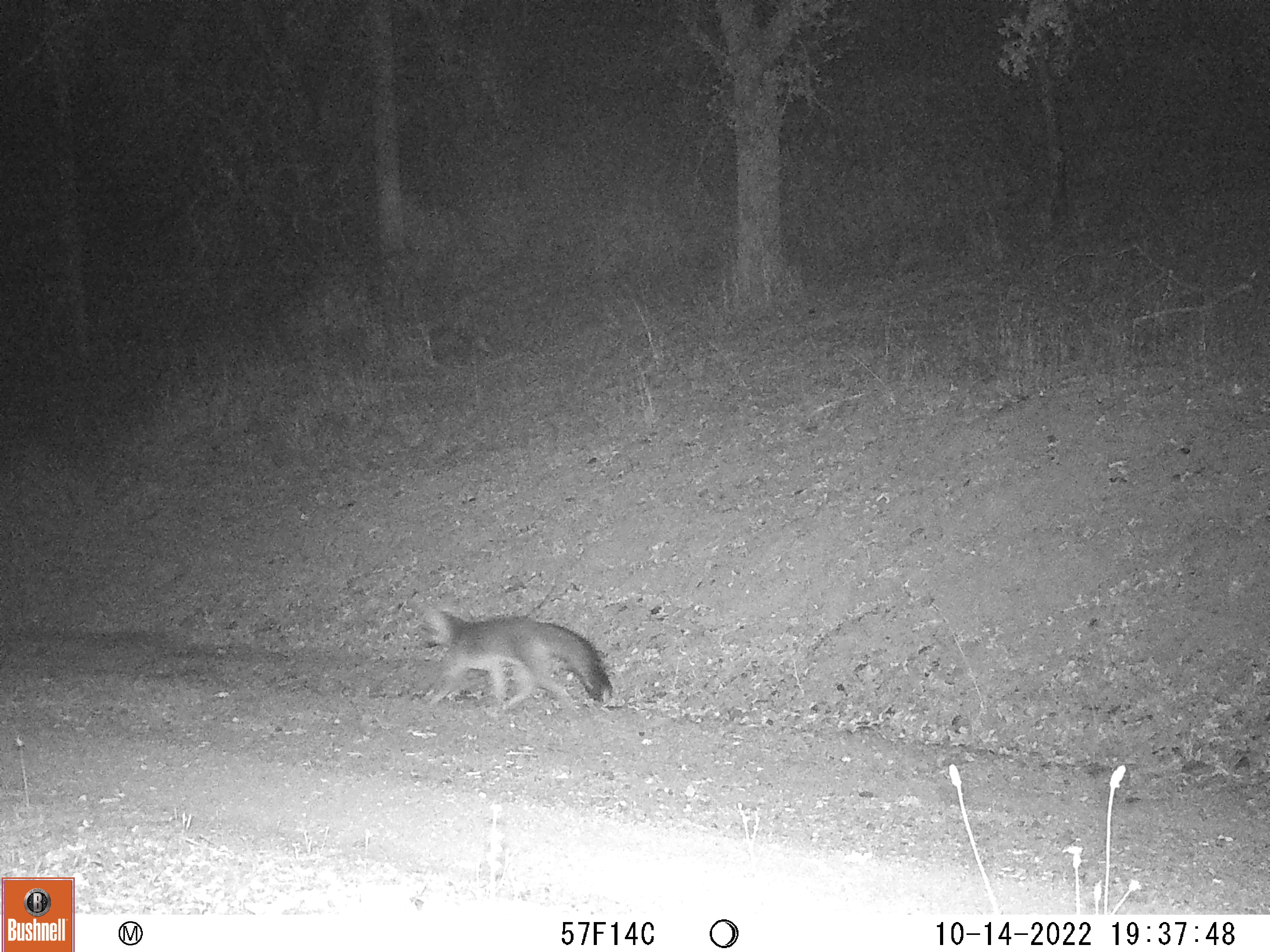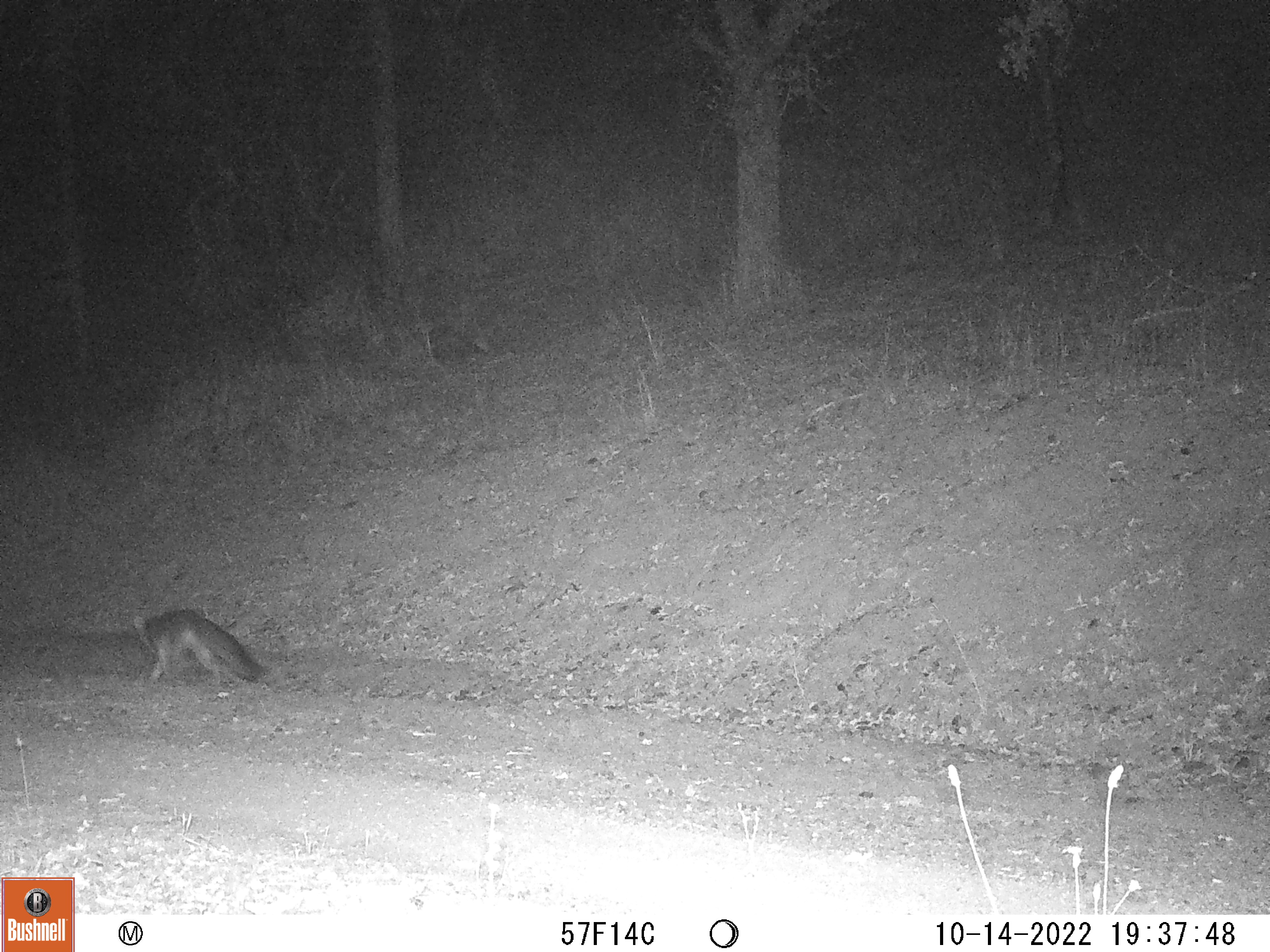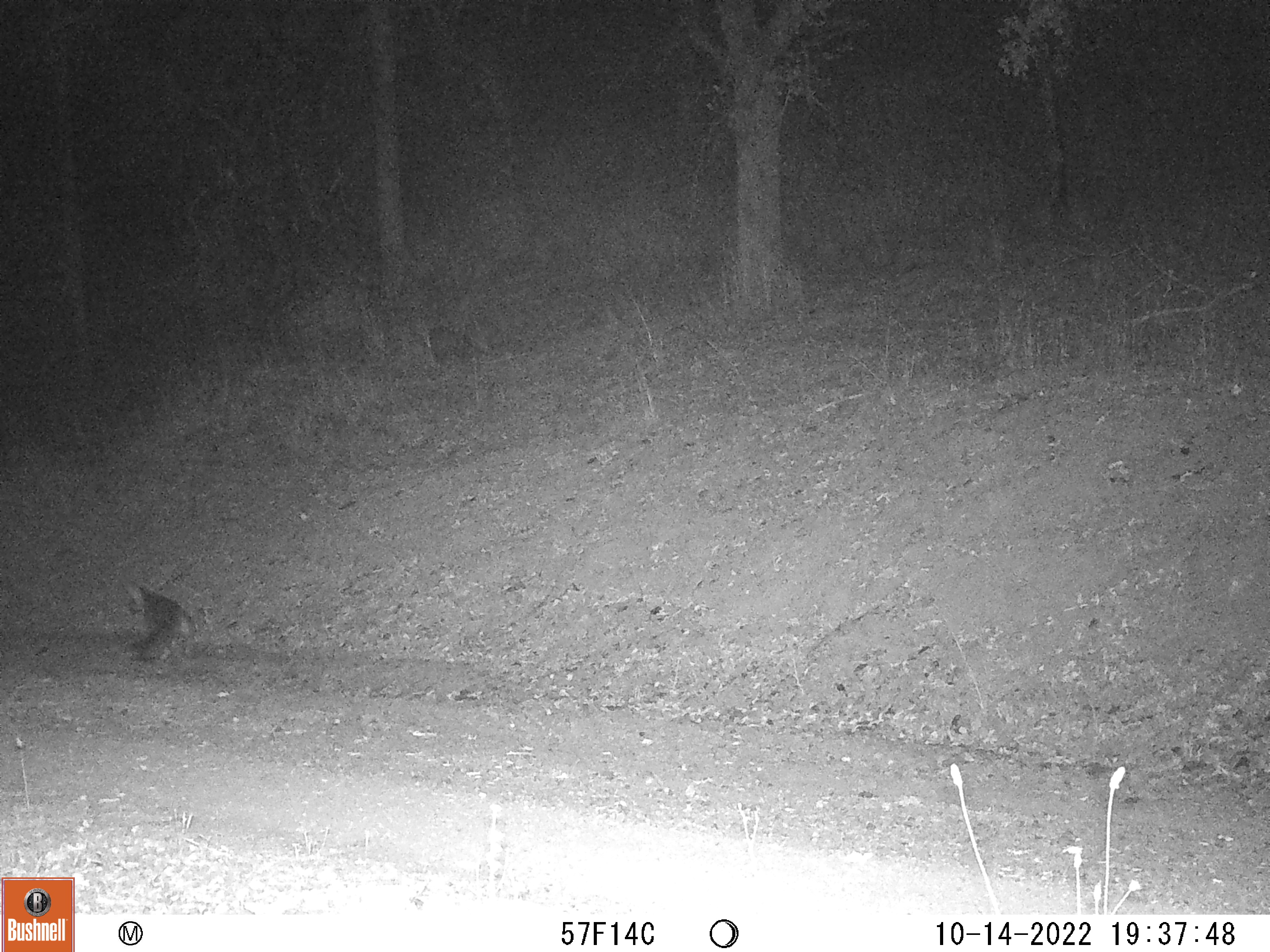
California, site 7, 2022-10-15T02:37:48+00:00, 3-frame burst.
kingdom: Animalia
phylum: Chordata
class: Mammalia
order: Carnivora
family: Canidae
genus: Urocyon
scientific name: Urocyon cinereoargenteus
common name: gray fox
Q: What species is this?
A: Gray fox (Urocyon cinereoargenteus).